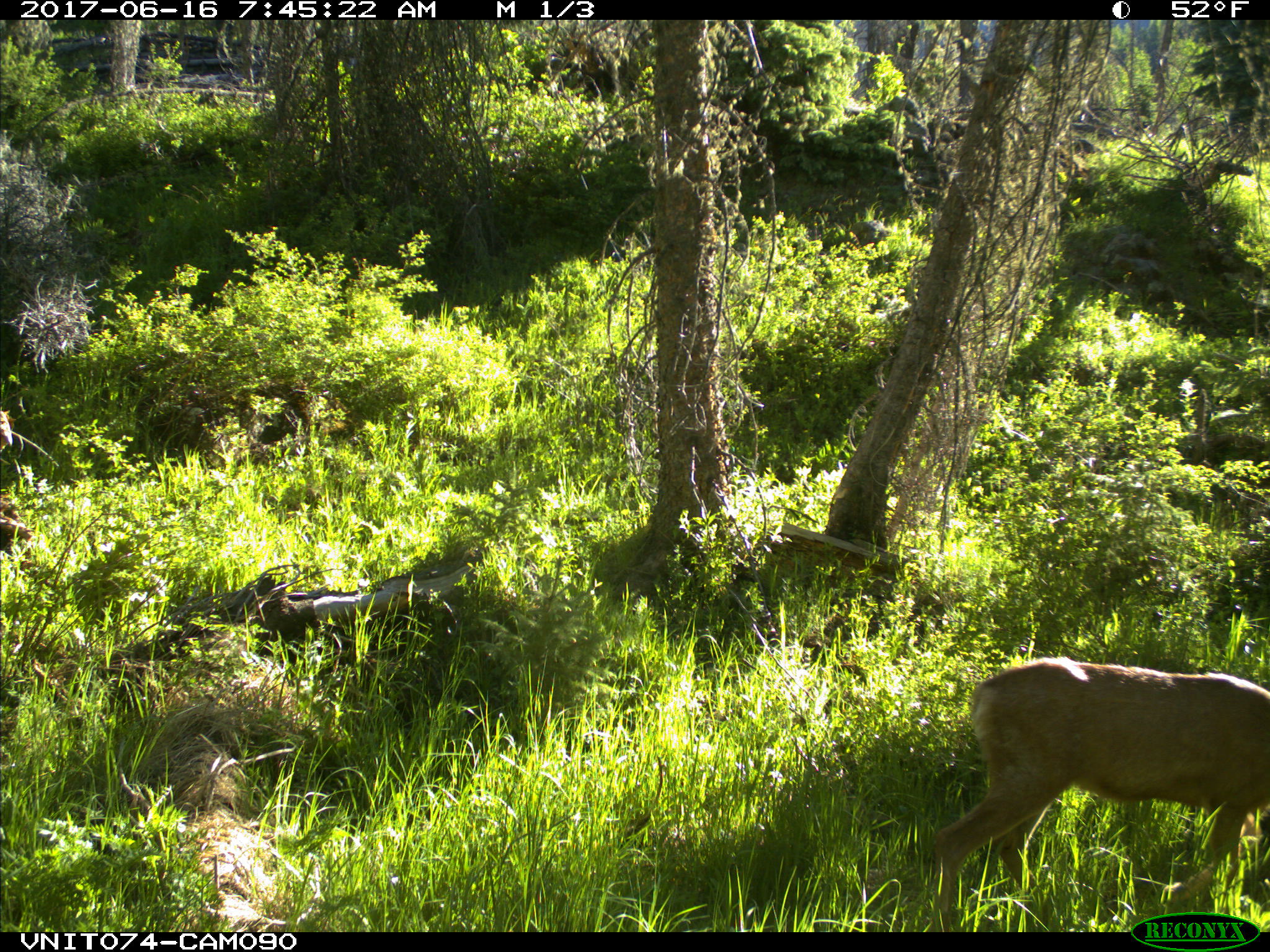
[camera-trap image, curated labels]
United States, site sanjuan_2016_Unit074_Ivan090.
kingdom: Animalia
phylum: Chordata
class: Mammalia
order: Artiodactyla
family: Cervidae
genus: Odocoileus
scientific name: Odocoileus hemionus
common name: mule deer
Odocoileus hemionus (mule deer).